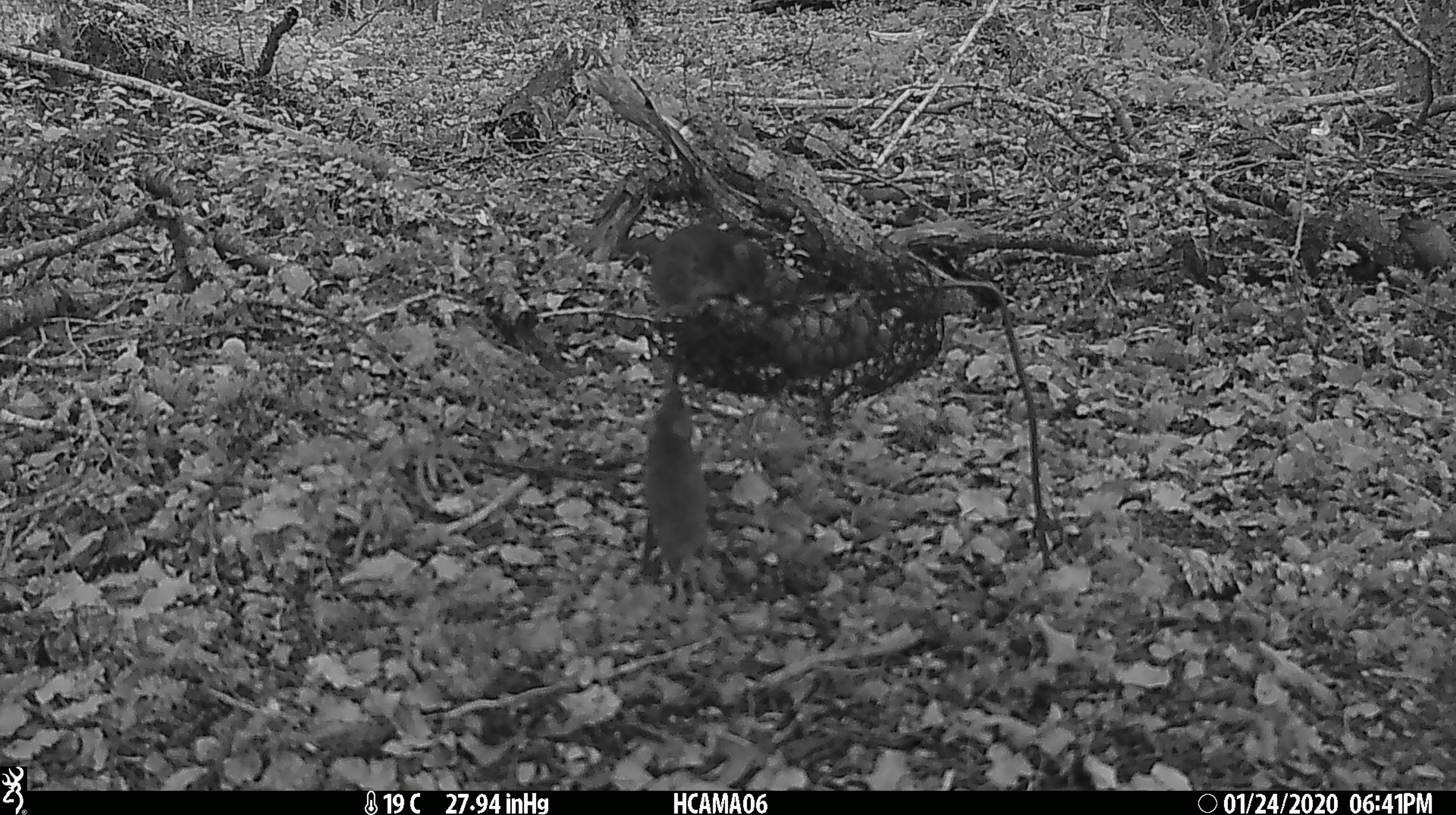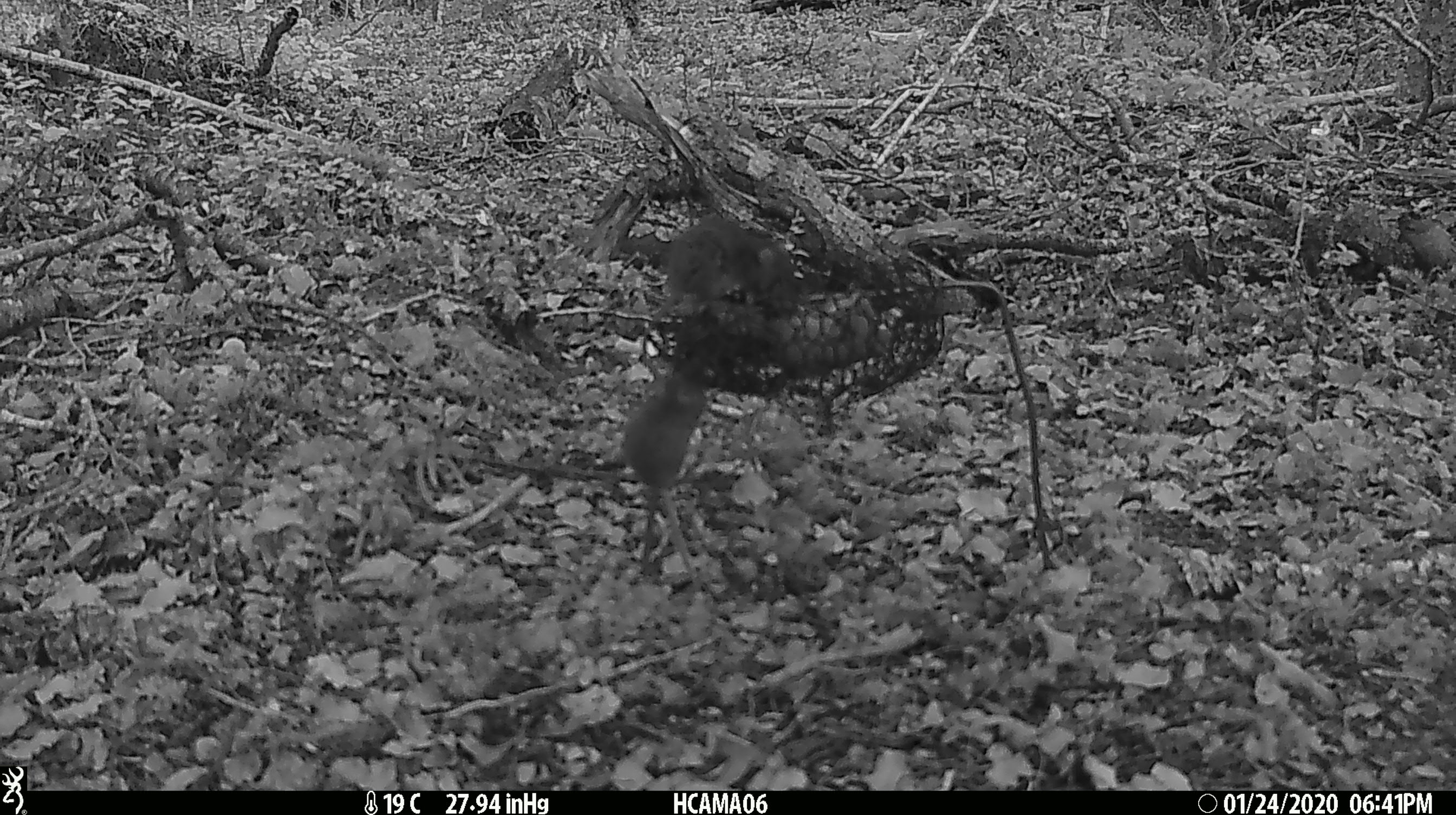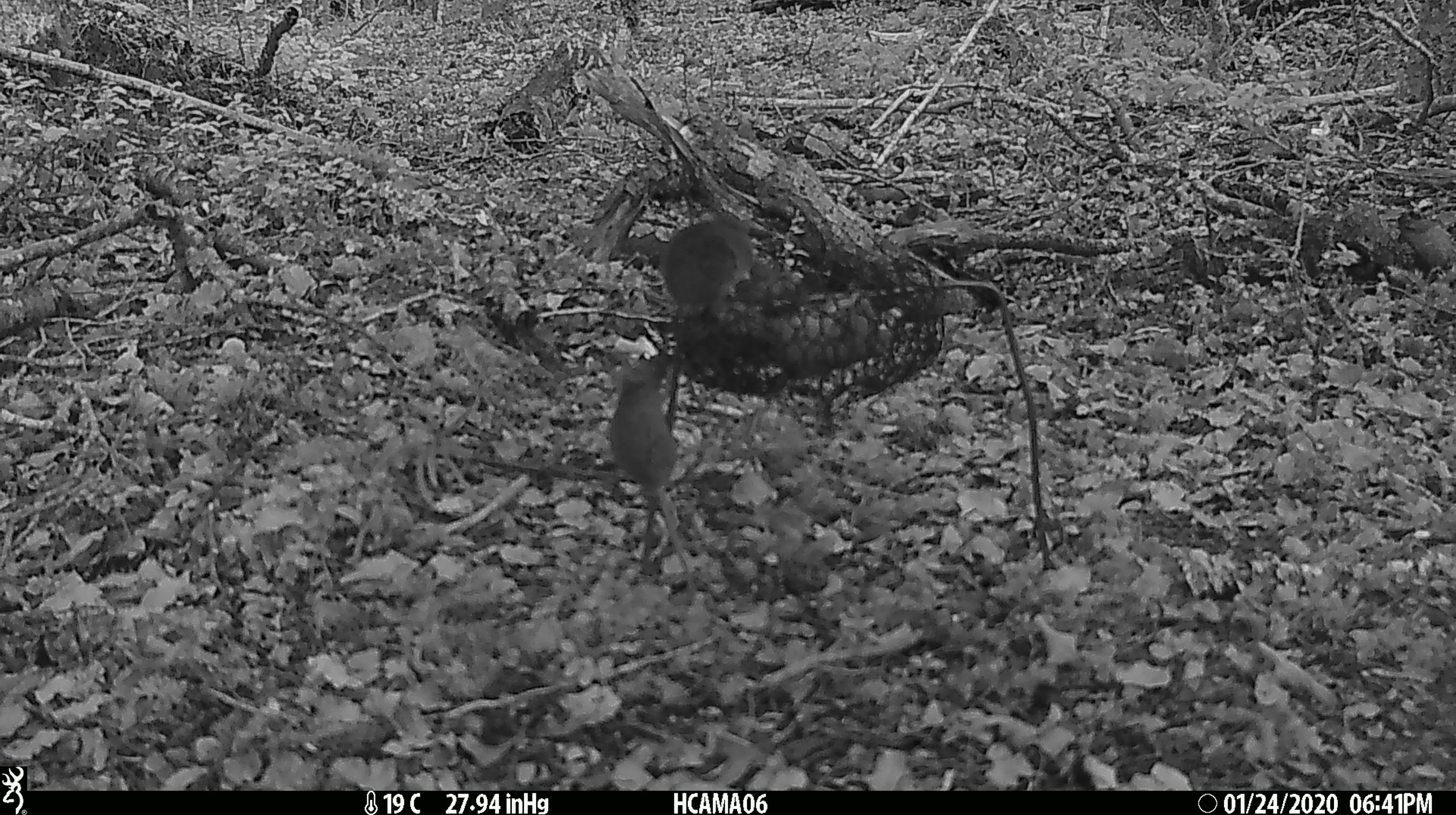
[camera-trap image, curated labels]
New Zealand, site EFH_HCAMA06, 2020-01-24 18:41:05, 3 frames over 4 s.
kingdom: Animalia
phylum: Chordata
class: Mammalia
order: Rodentia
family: Muridae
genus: Mus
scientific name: Mus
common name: mouse